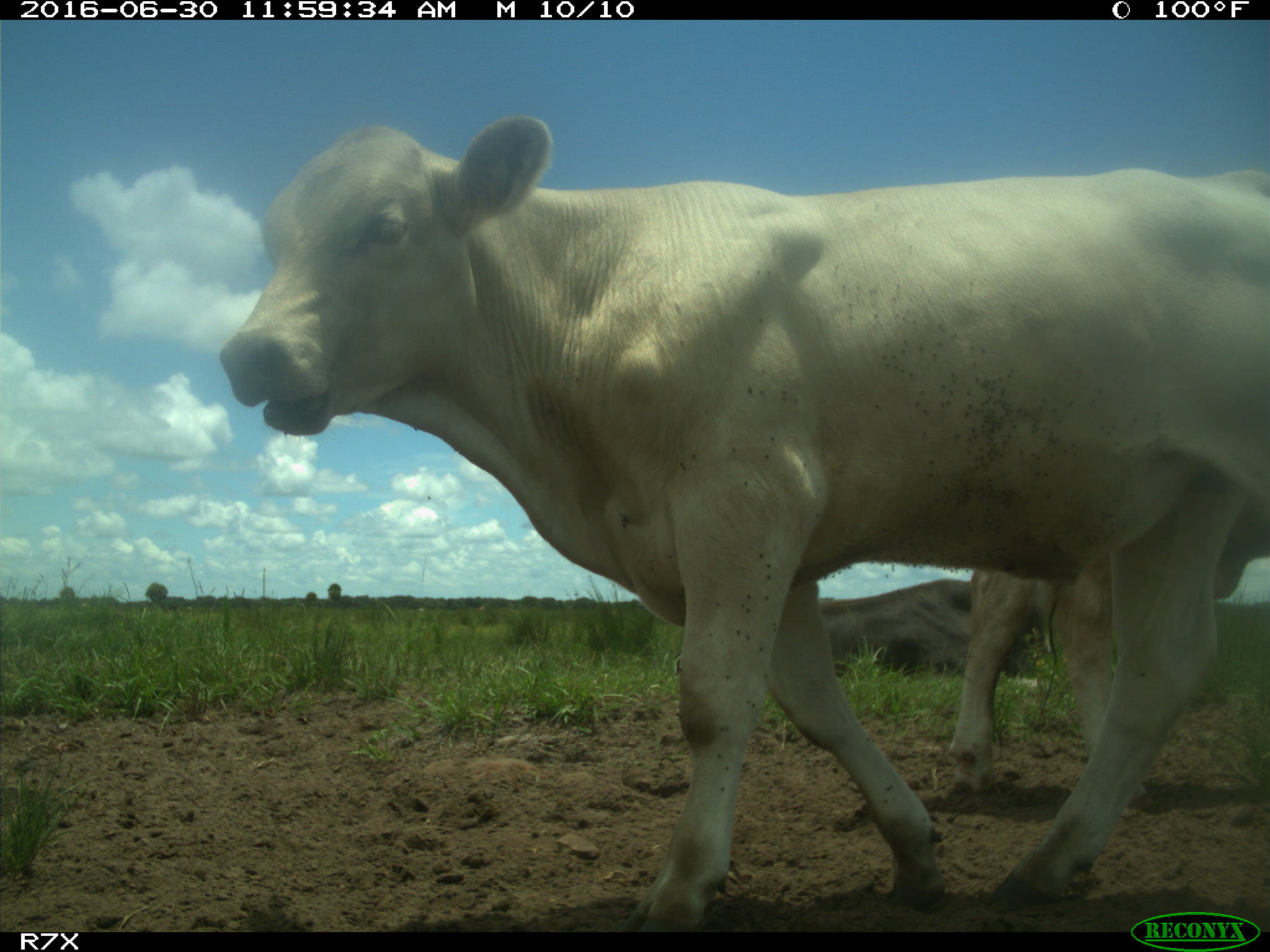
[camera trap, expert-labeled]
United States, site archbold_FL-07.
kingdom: Animalia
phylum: Chordata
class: Mammalia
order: Artiodactyla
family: Bovidae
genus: Bos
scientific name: Bos taurus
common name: domestic cow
Bos taurus (domestic cow).